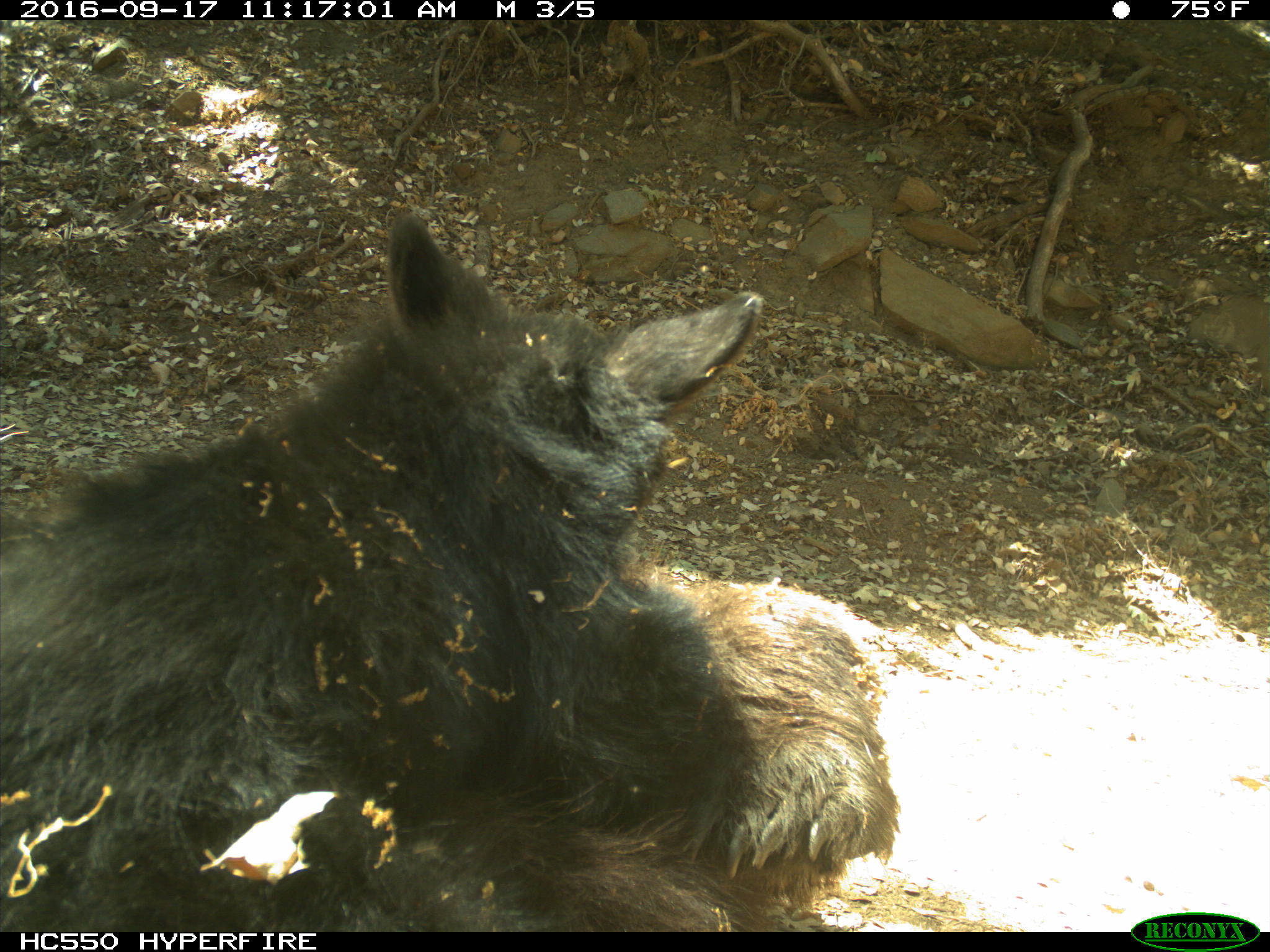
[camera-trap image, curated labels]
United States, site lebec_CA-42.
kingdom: Animalia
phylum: Chordata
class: Mammalia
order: Carnivora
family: Ursidae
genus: Ursus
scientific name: Ursus americanus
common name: american black bear